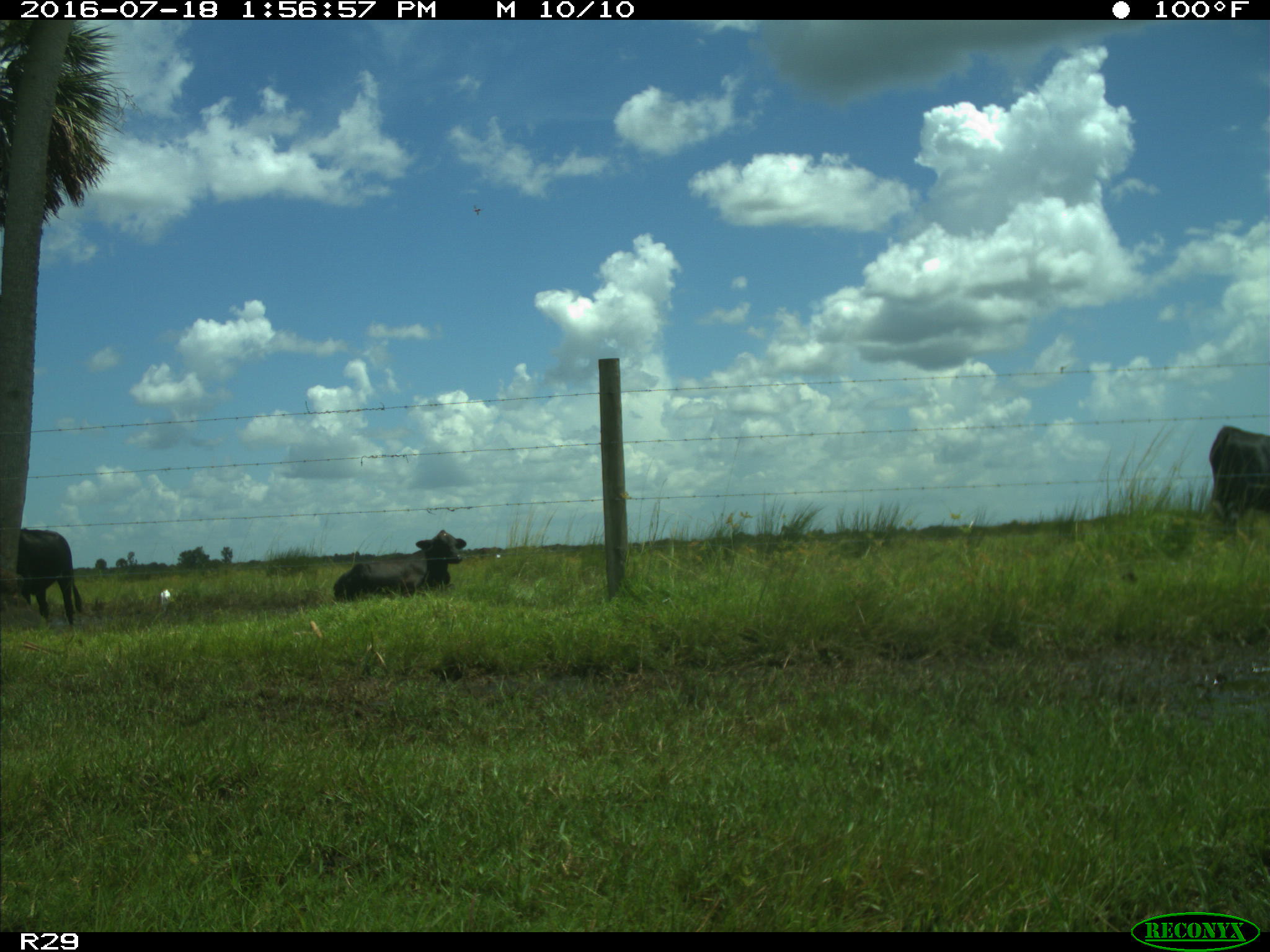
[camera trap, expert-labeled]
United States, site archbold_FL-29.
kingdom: Animalia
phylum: Chordata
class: Mammalia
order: Artiodactyla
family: Bovidae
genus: Bos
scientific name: Bos taurus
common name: domestic cow